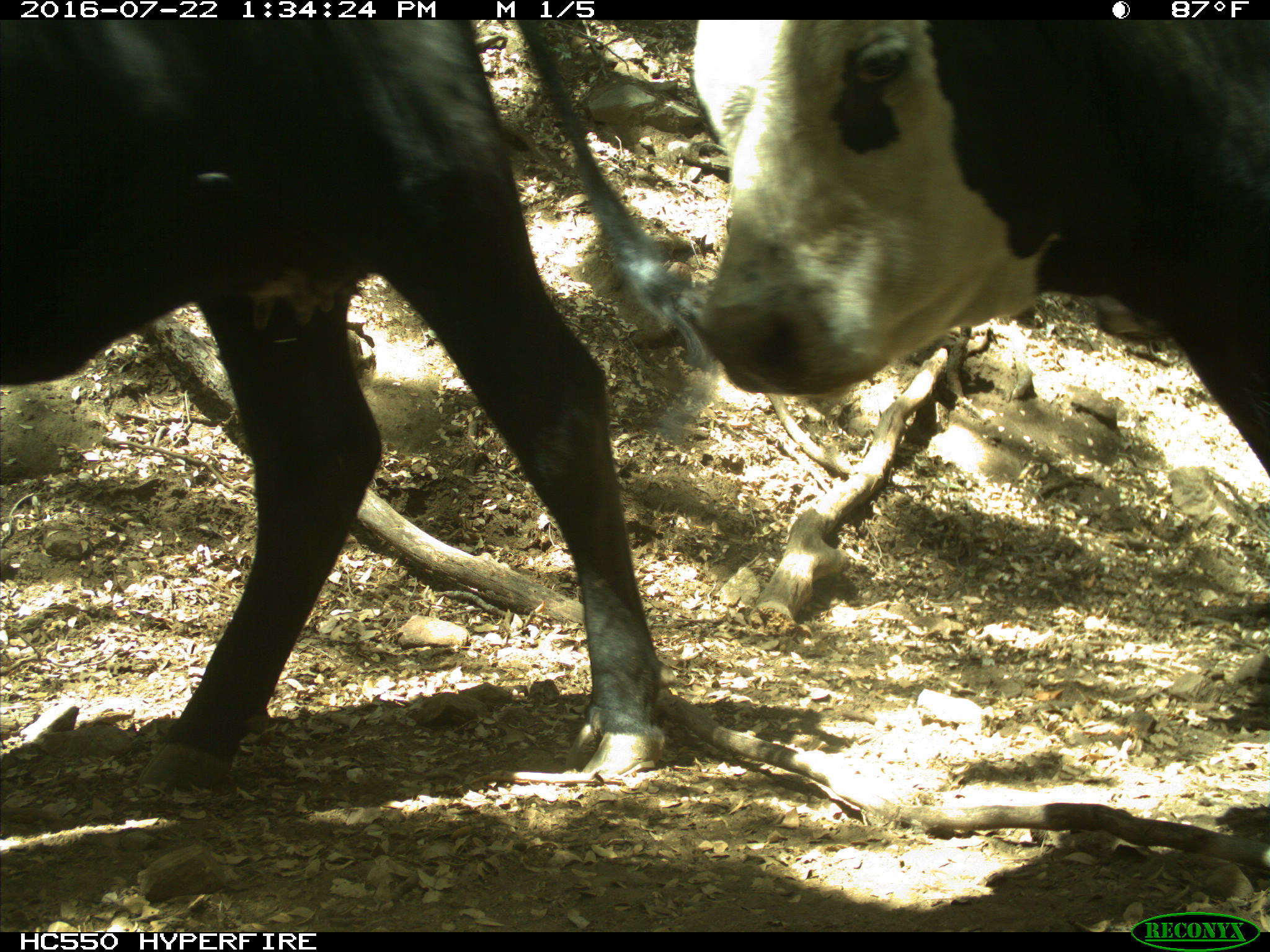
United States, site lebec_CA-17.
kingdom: Animalia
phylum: Chordata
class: Mammalia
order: Artiodactyla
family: Bovidae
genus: Bos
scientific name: Bos taurus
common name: domestic cow